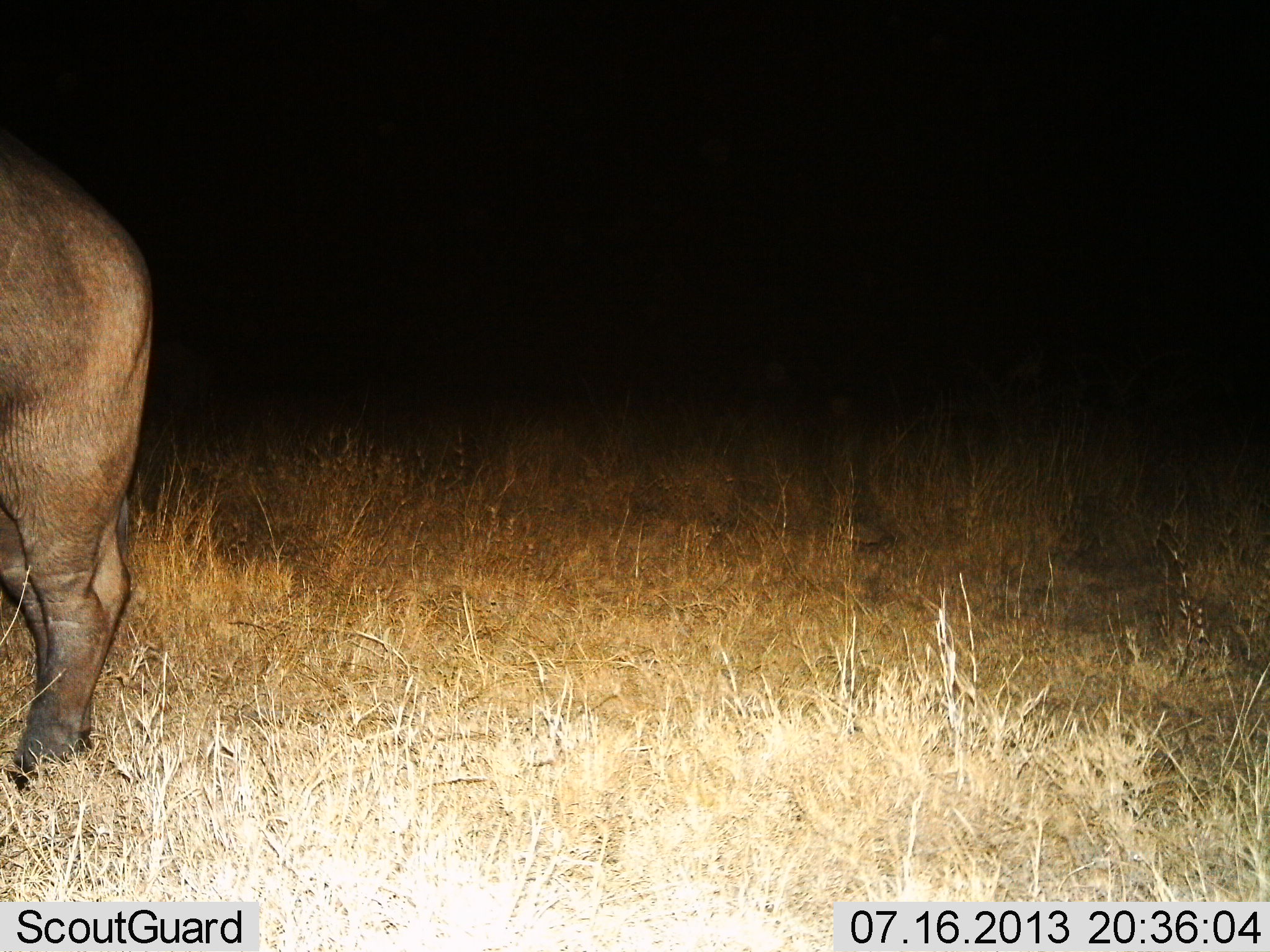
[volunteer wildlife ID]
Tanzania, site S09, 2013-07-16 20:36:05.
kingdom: Animalia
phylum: Chordata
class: Mammalia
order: Artiodactyla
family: Bovidae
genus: Syncerus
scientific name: Syncerus caffer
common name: cape buffalo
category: buffalo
Buffalo (cape buffalo) (Syncerus caffer), count 1. Behavior (volunteer vote fractions): standing 94%, resting 0%, moving 6%, interacting 0%. Young present (vote fraction): 0%. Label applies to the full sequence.